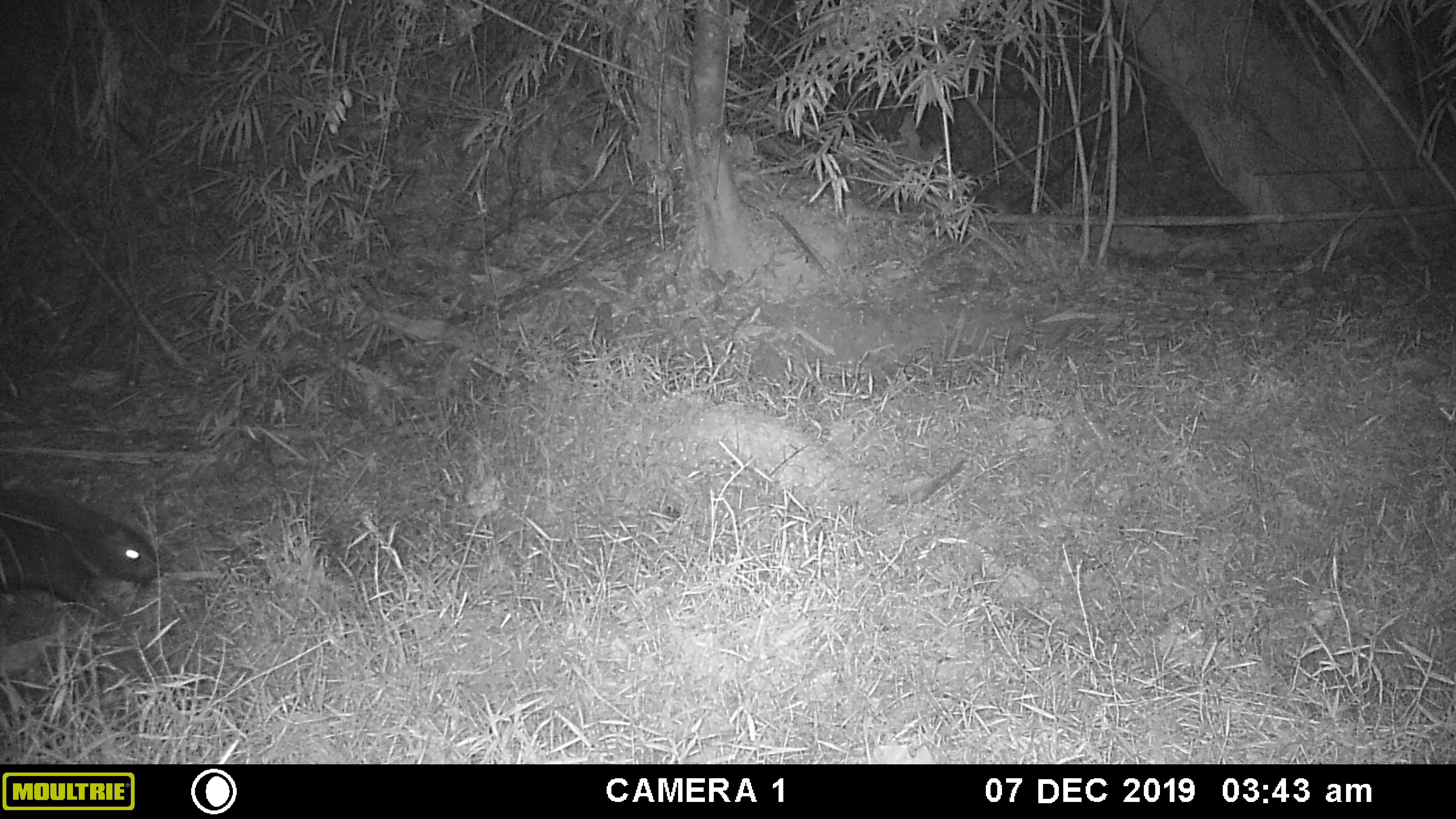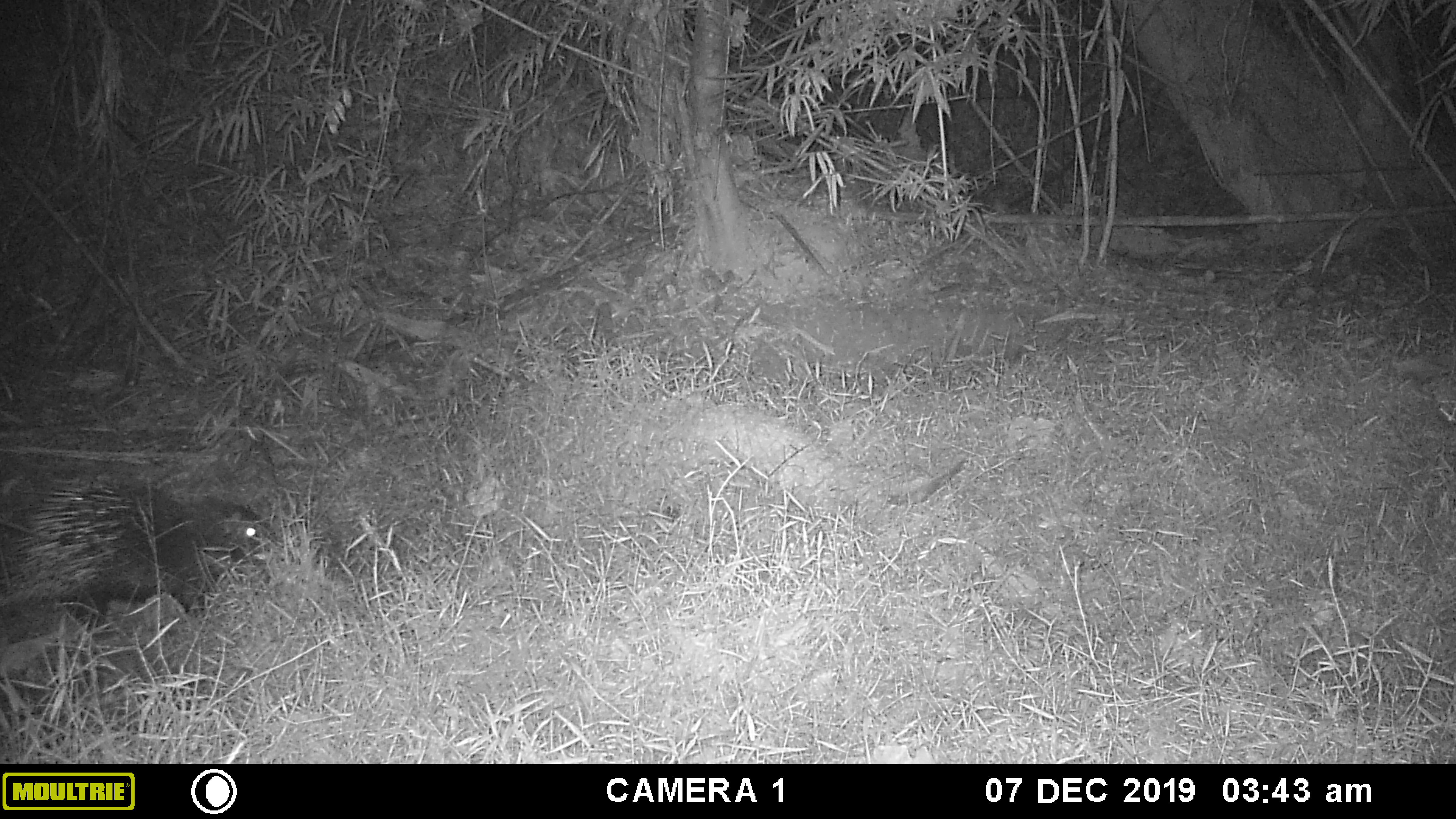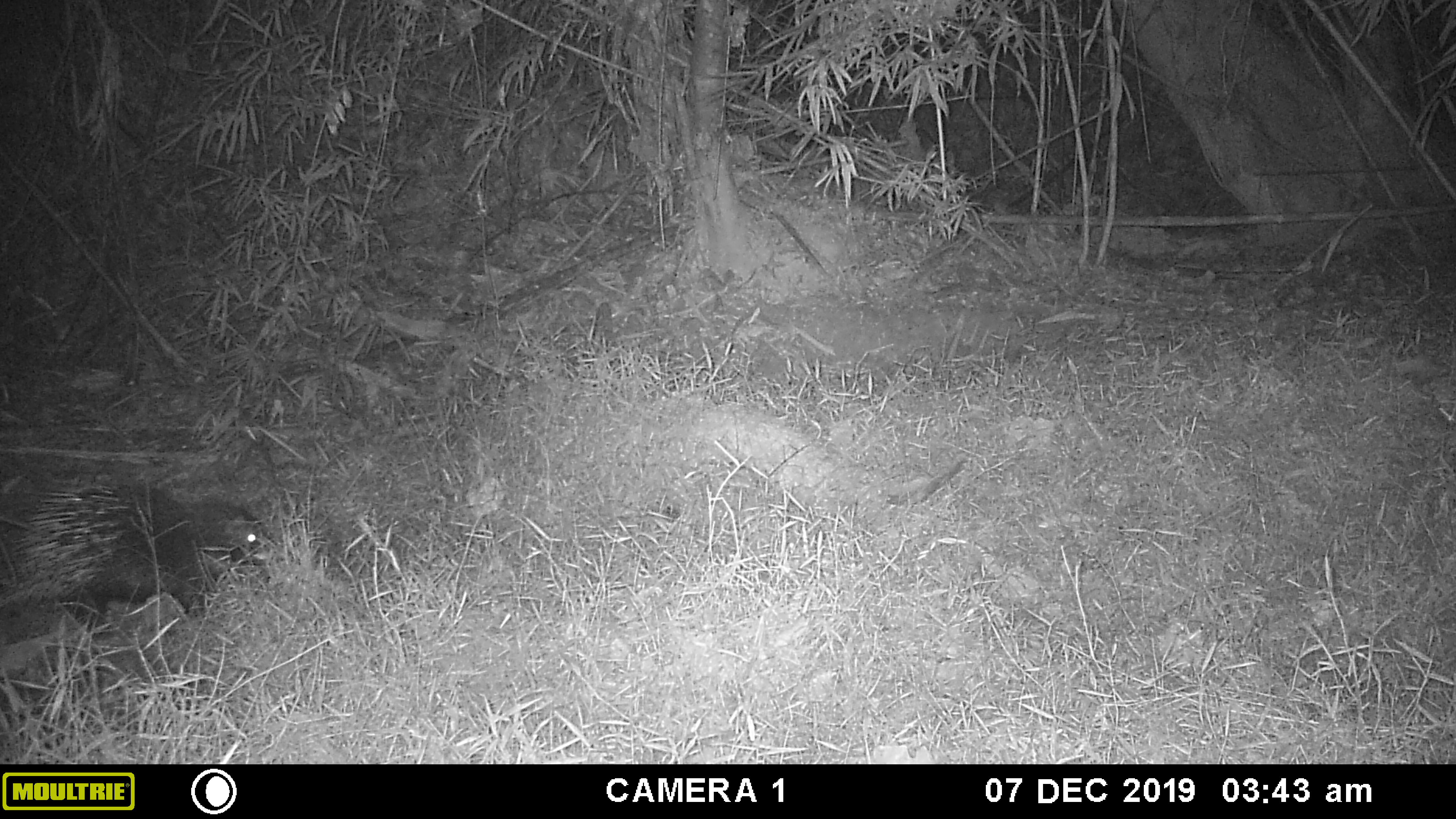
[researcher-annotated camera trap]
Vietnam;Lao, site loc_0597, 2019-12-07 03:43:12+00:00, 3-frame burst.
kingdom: Animalia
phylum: Chordata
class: Mammalia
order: Rodentia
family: Hystricidae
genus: Hystrix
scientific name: Hystrix brachyura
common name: malayan porcupine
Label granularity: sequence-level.